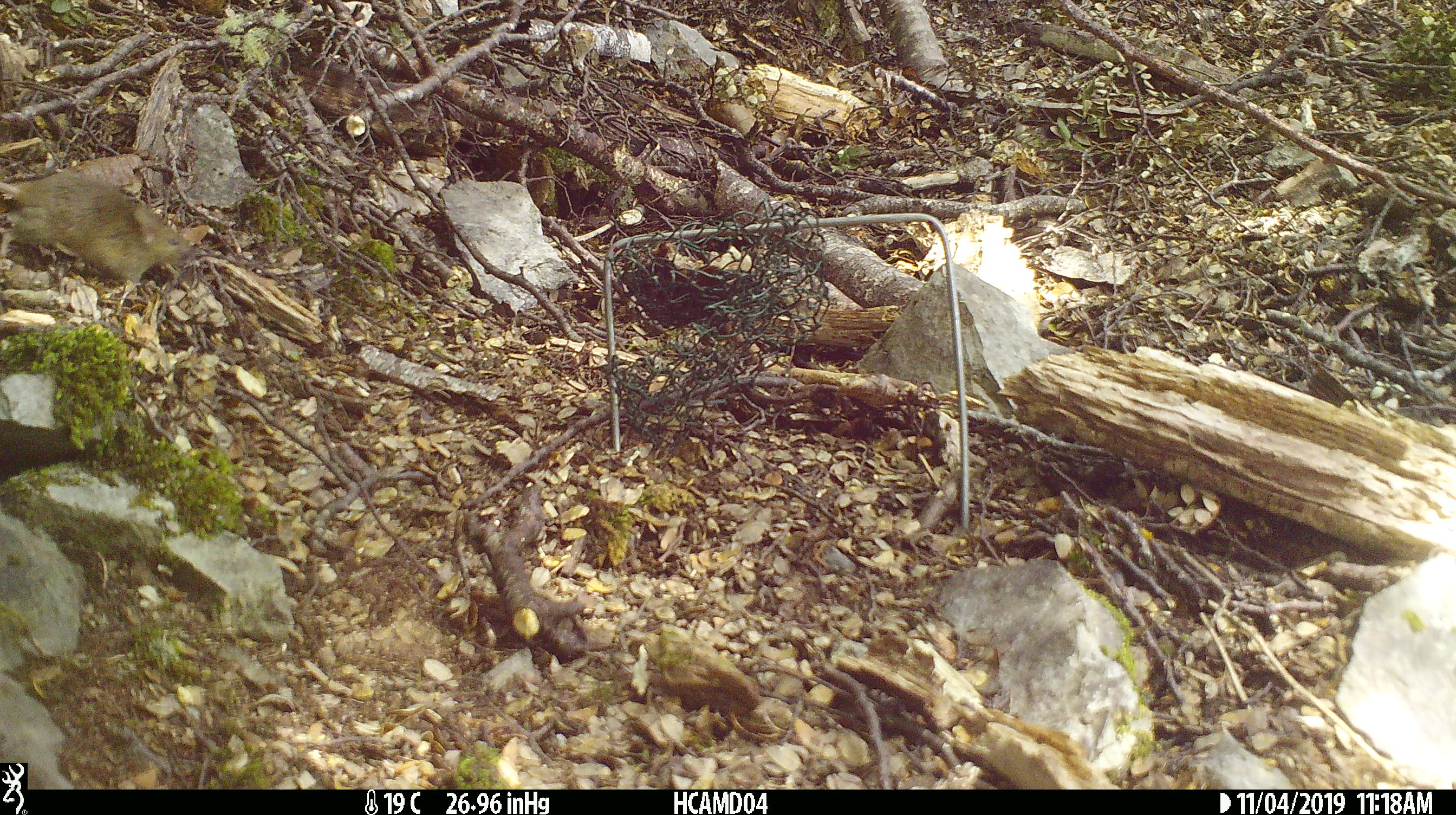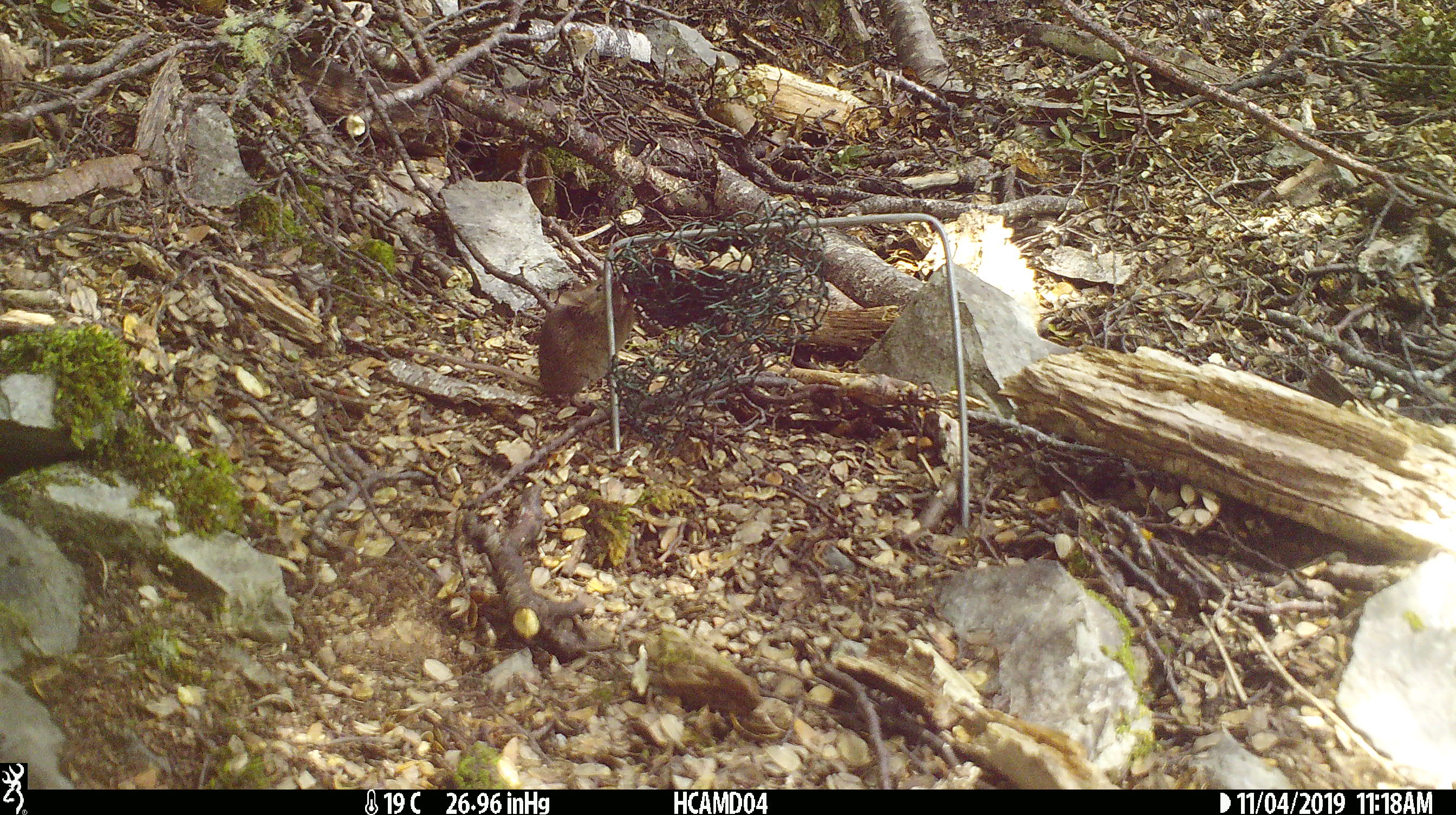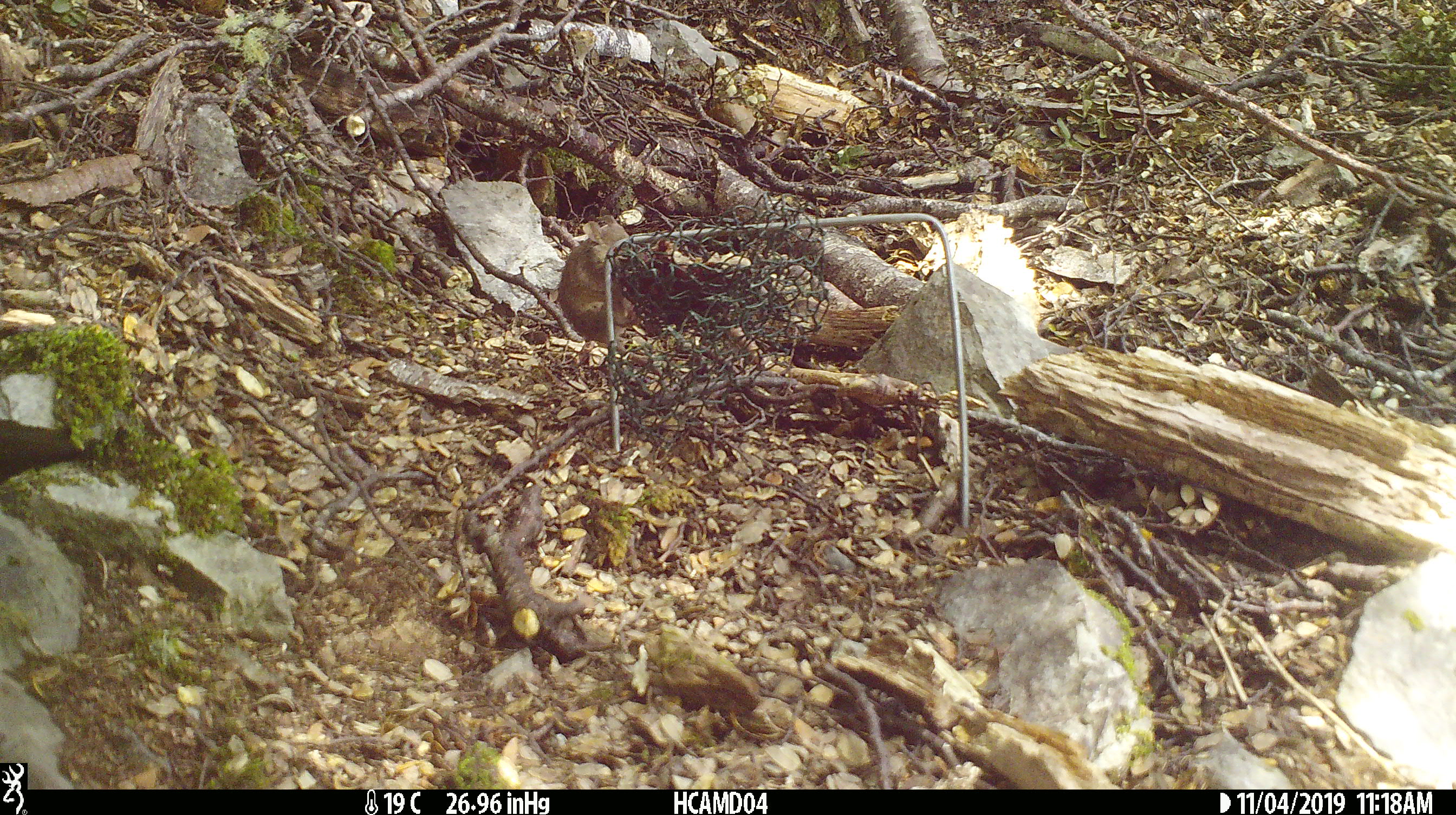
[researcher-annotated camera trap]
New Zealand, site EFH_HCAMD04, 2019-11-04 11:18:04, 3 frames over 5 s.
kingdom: Animalia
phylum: Chordata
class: Mammalia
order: Rodentia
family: Muridae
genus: Mus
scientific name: Mus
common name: mouse